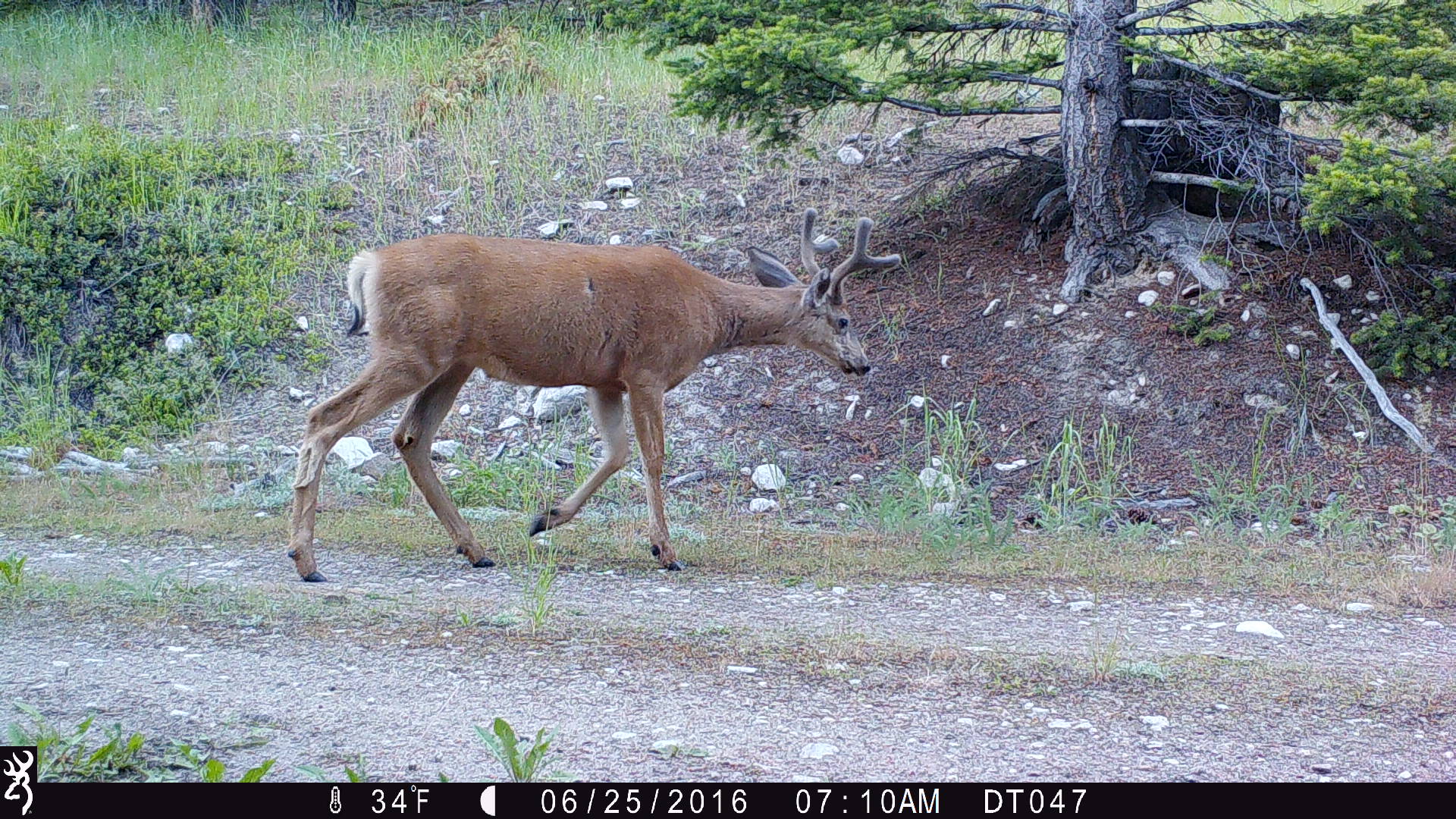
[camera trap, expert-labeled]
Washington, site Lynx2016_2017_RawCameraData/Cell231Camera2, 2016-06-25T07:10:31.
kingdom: Animalia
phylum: Chordata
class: Mammalia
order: Artiodactyla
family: Cervidae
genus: Odocoileus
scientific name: Odocoileus hemionus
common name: mule deer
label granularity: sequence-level